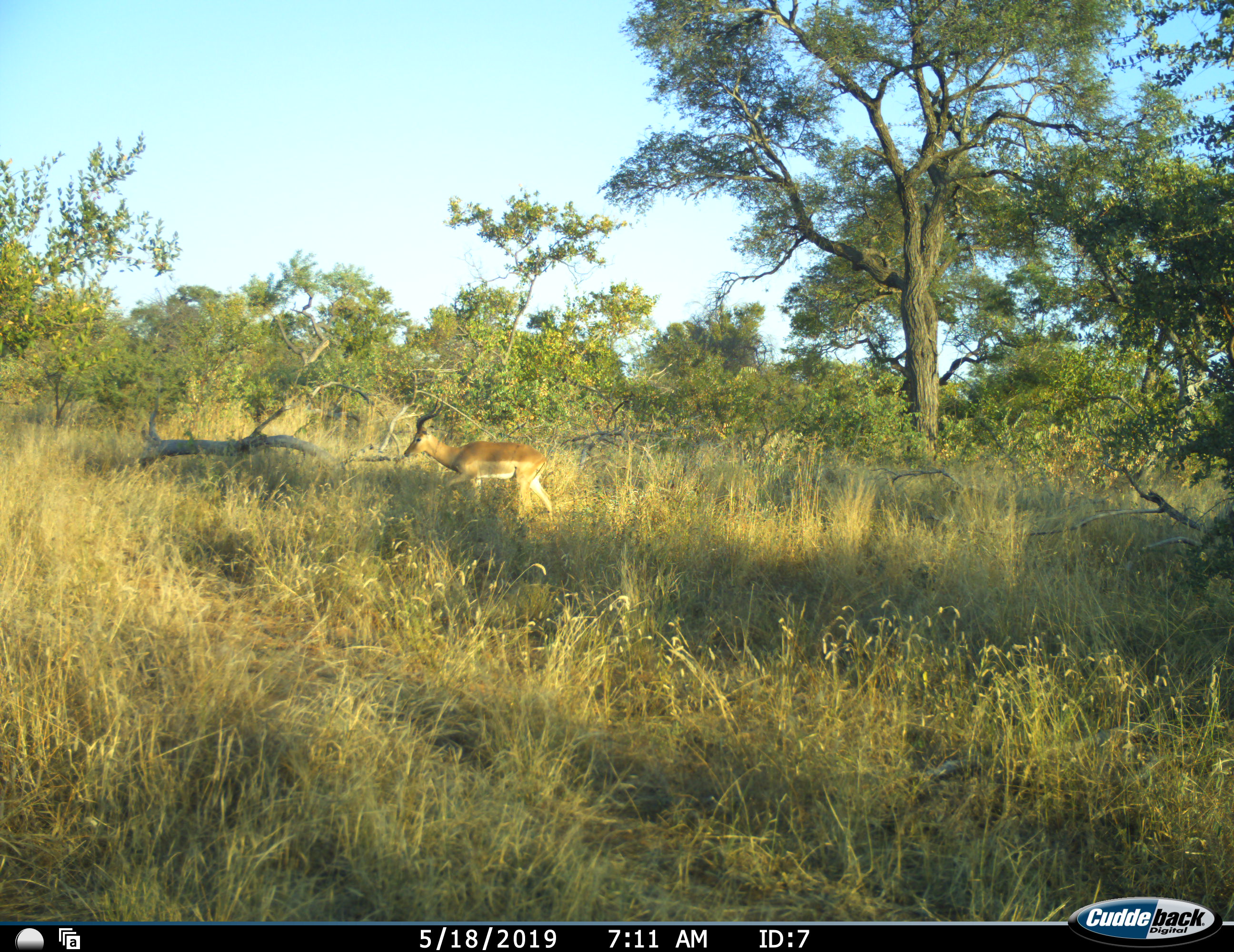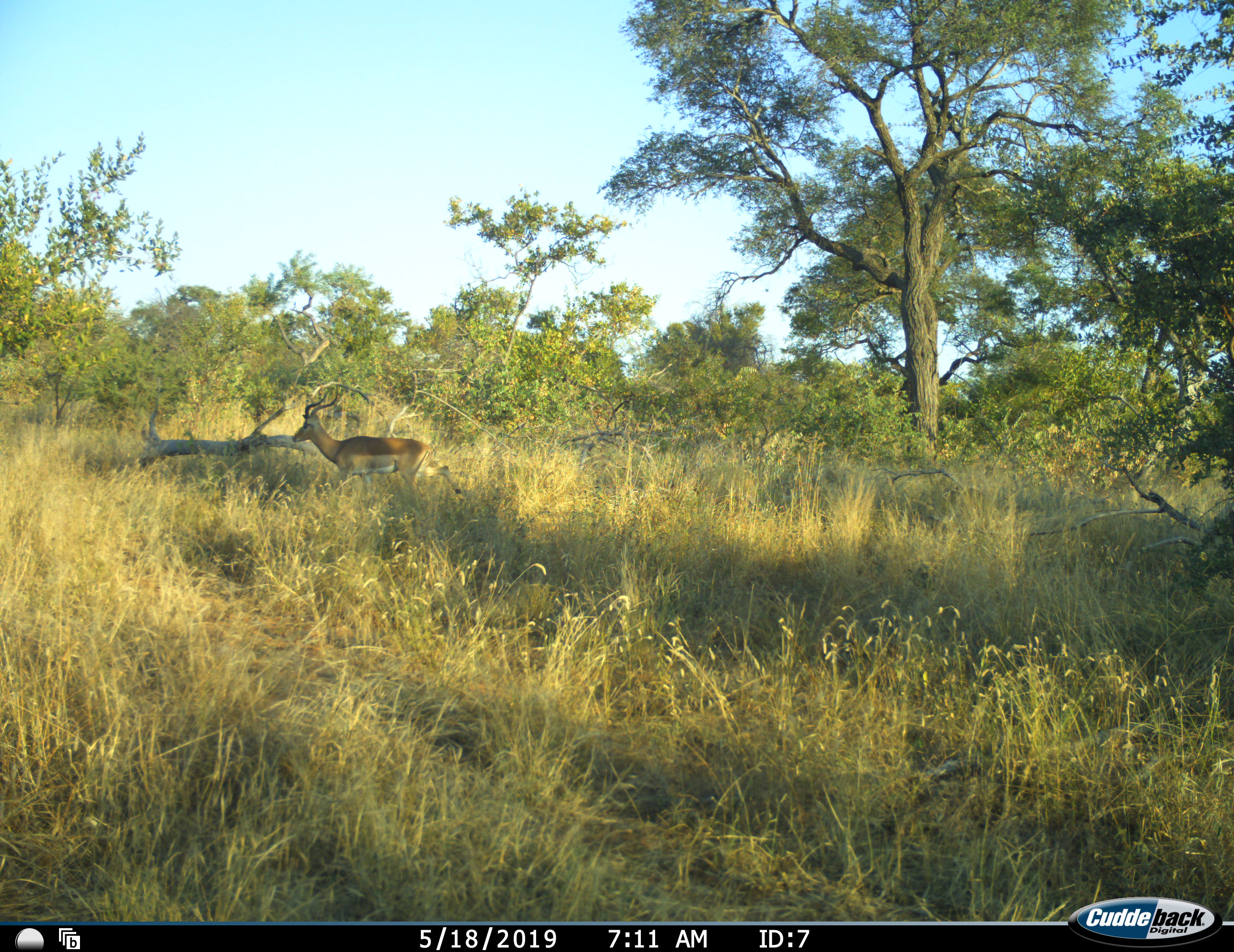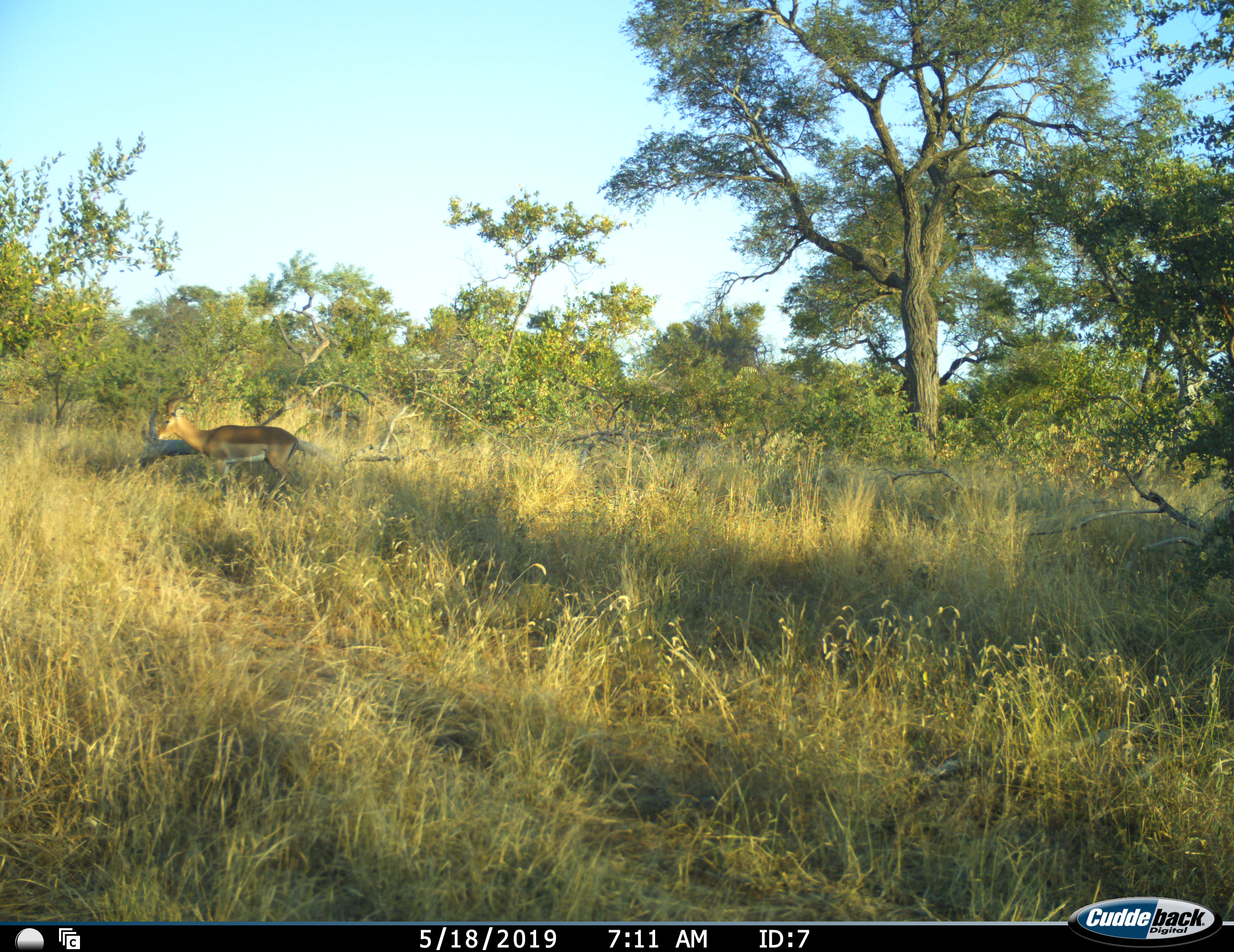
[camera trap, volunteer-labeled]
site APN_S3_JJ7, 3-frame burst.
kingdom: Animalia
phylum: Chordata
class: Mammalia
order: Artiodactyla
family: Bovidae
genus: Aepyceros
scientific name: Aepyceros melampus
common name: impala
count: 1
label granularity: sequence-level